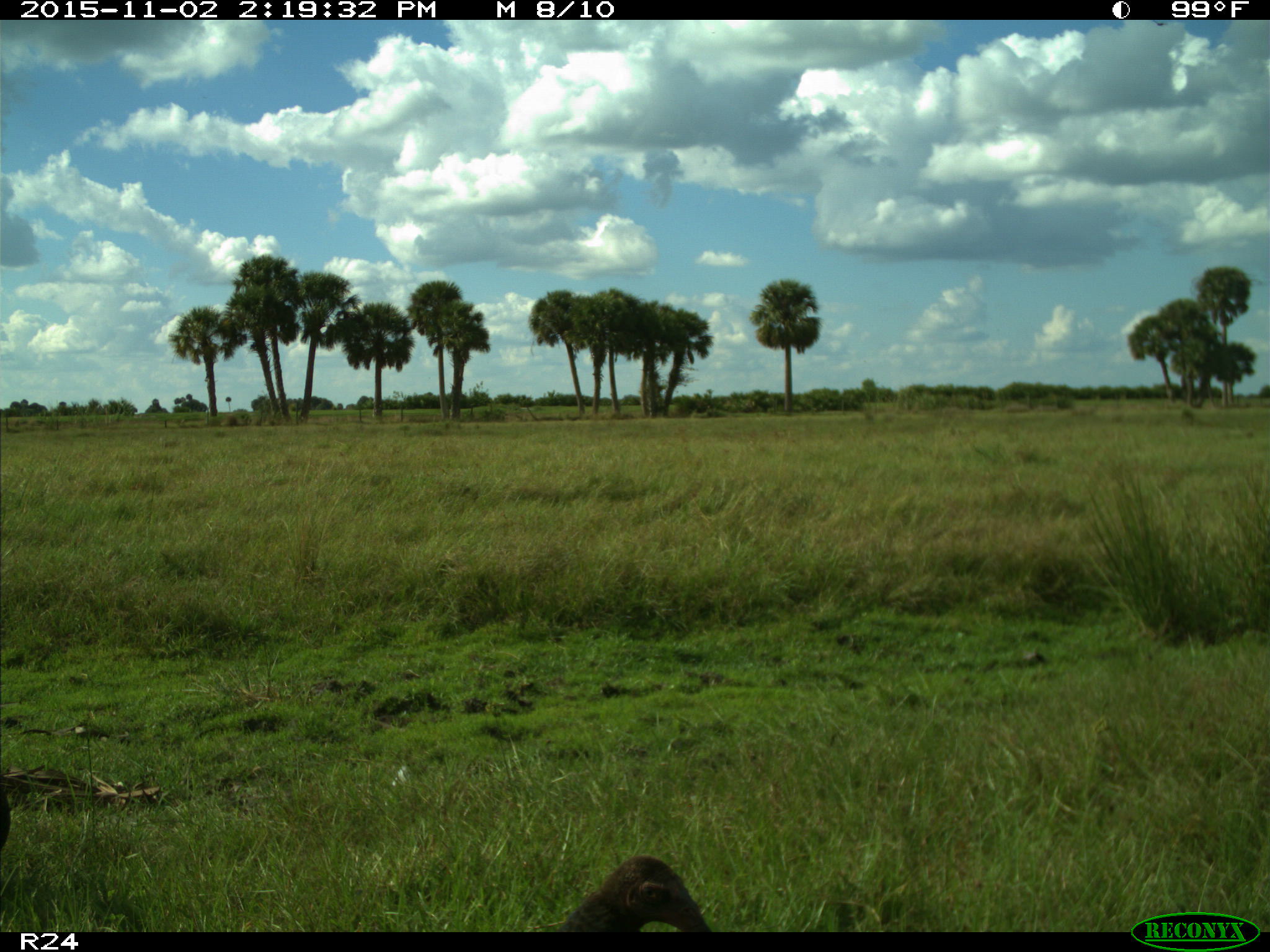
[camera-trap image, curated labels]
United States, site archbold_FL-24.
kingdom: Animalia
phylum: Chordata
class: Aves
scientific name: Aves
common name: birds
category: unidentified bird